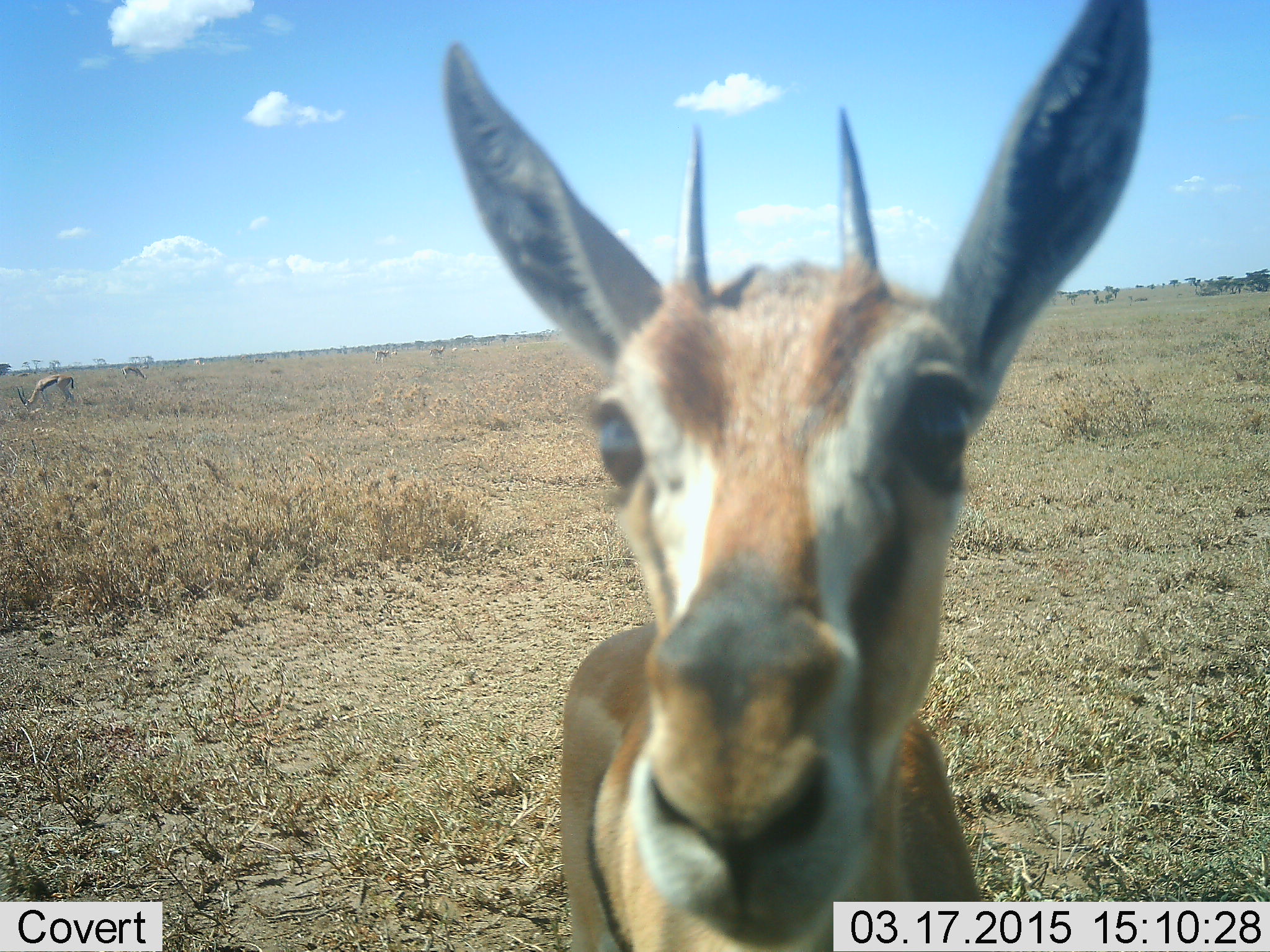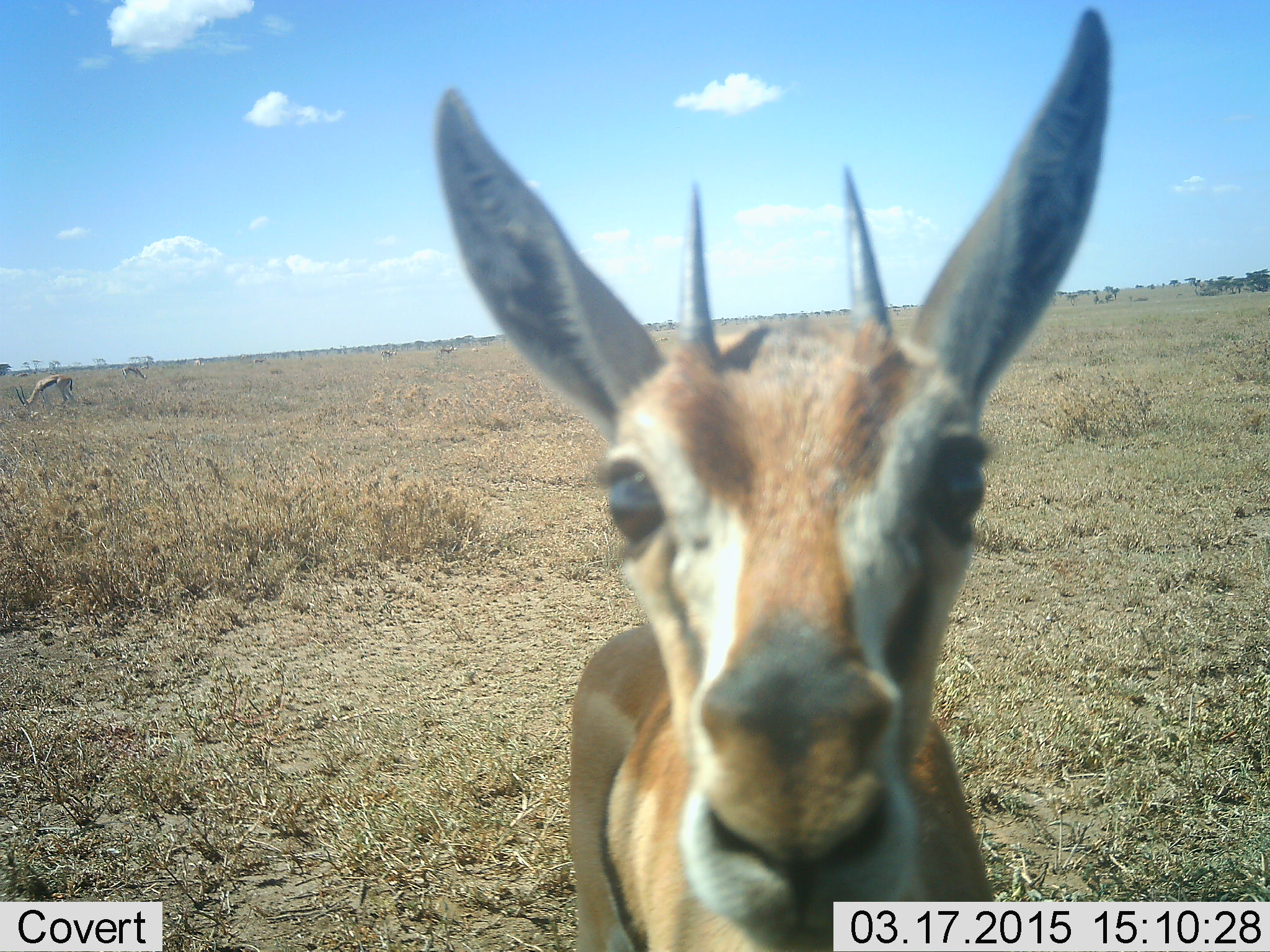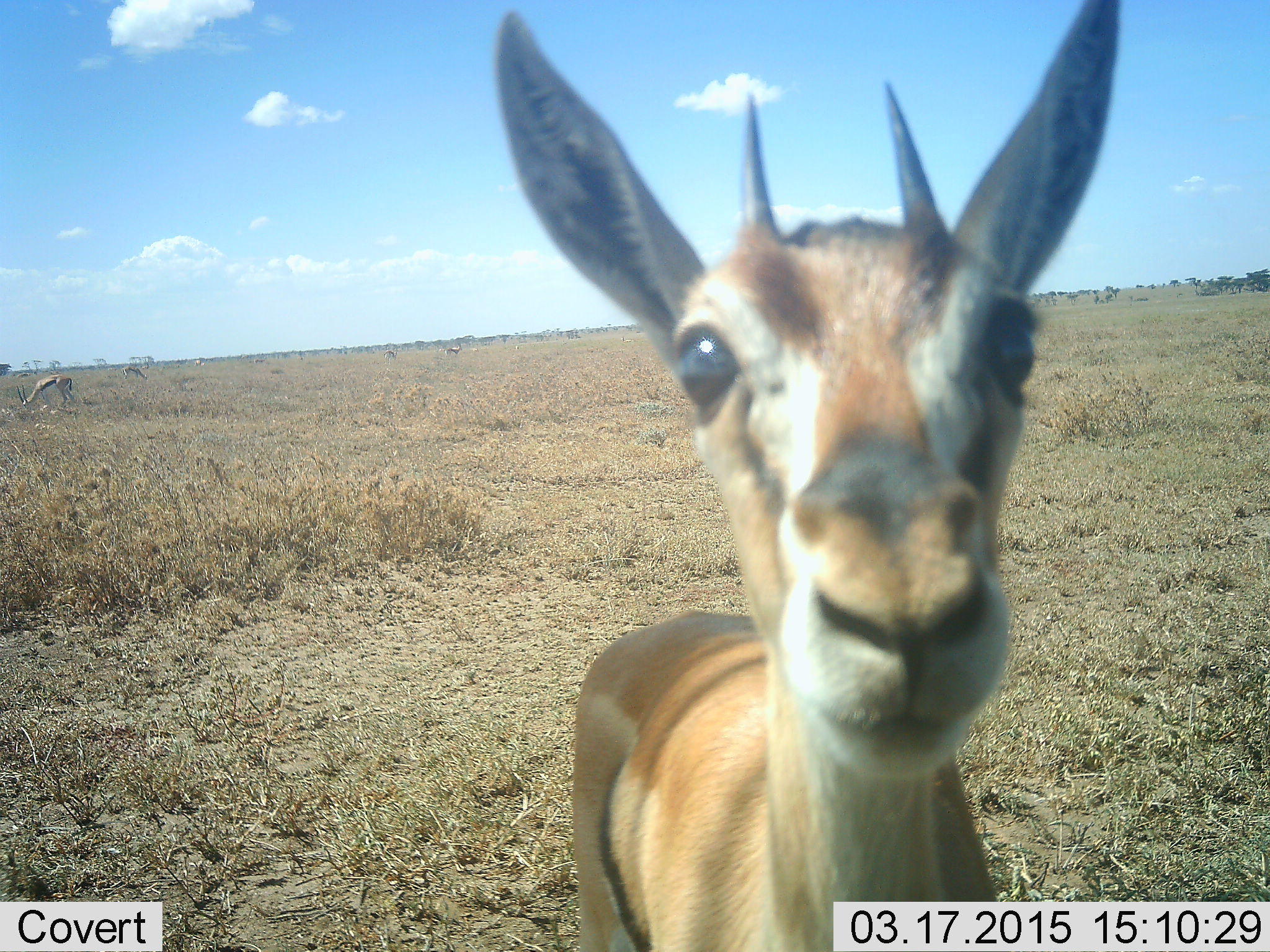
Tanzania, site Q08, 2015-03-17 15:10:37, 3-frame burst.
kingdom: Animalia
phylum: Chordata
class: Mammalia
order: Artiodactyla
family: Bovidae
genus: Eudorcas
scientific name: Eudorcas thomsonii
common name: thomson's gazelle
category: gazellethomsons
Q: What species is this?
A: Gazellethomsons (thomson's gazelle) (Eudorcas thomsonii).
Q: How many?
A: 3.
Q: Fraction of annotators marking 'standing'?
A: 100%.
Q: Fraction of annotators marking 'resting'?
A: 0%.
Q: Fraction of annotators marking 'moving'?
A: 27%.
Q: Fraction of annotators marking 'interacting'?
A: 0%.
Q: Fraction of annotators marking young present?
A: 18%.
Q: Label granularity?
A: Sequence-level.